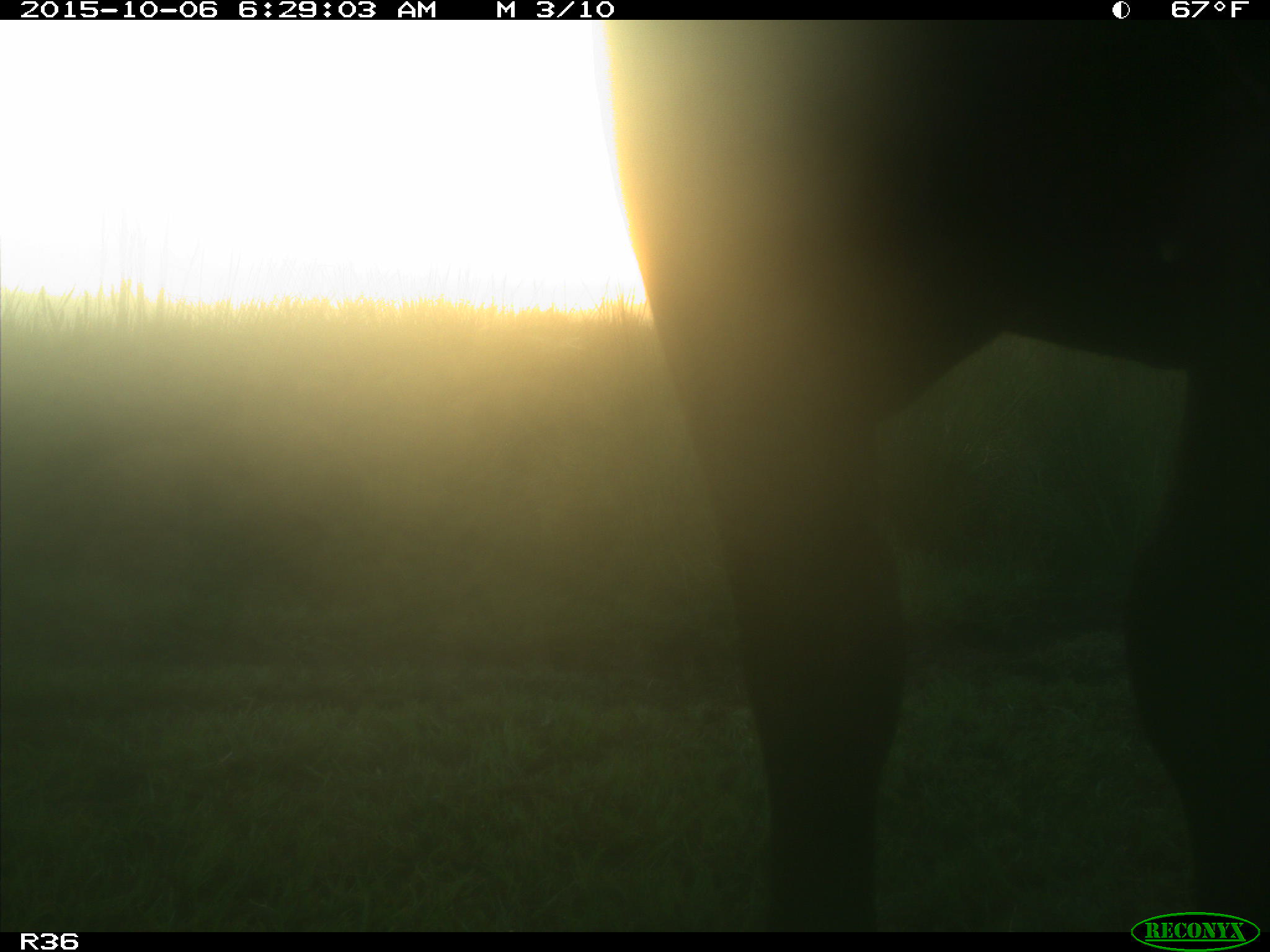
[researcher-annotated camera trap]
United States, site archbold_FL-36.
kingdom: Animalia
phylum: Chordata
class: Mammalia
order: Artiodactyla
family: Bovidae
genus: Bos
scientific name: Bos taurus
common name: domestic cow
Bos taurus (domestic cow).